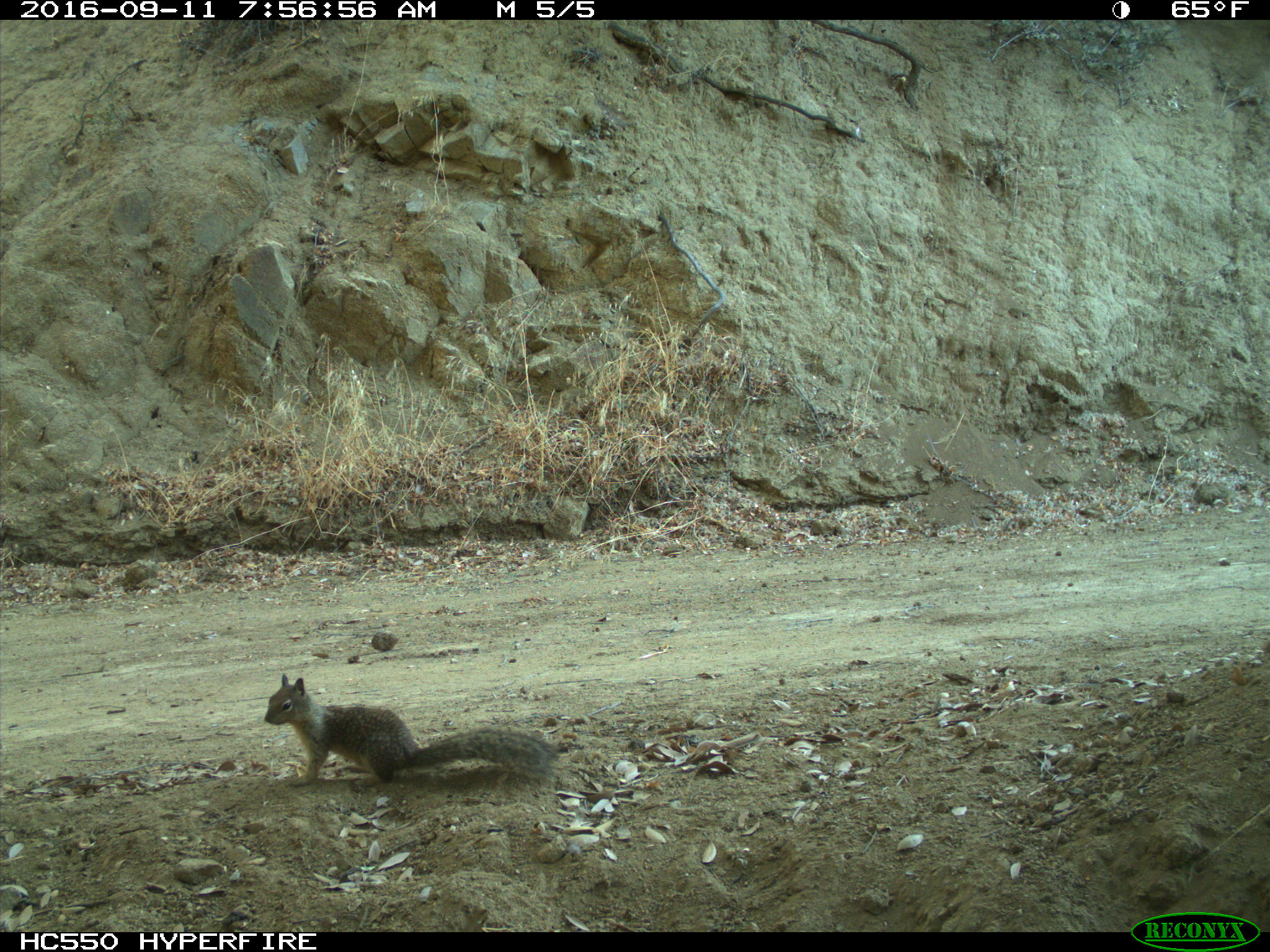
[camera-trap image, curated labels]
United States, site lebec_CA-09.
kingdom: Animalia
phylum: Chordata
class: Mammalia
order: Rodentia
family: Sciuridae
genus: Otospermophilus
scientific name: Otospermophilus beecheyi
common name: california ground squirrel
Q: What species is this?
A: Otospermophilus beecheyi (california ground squirrel).